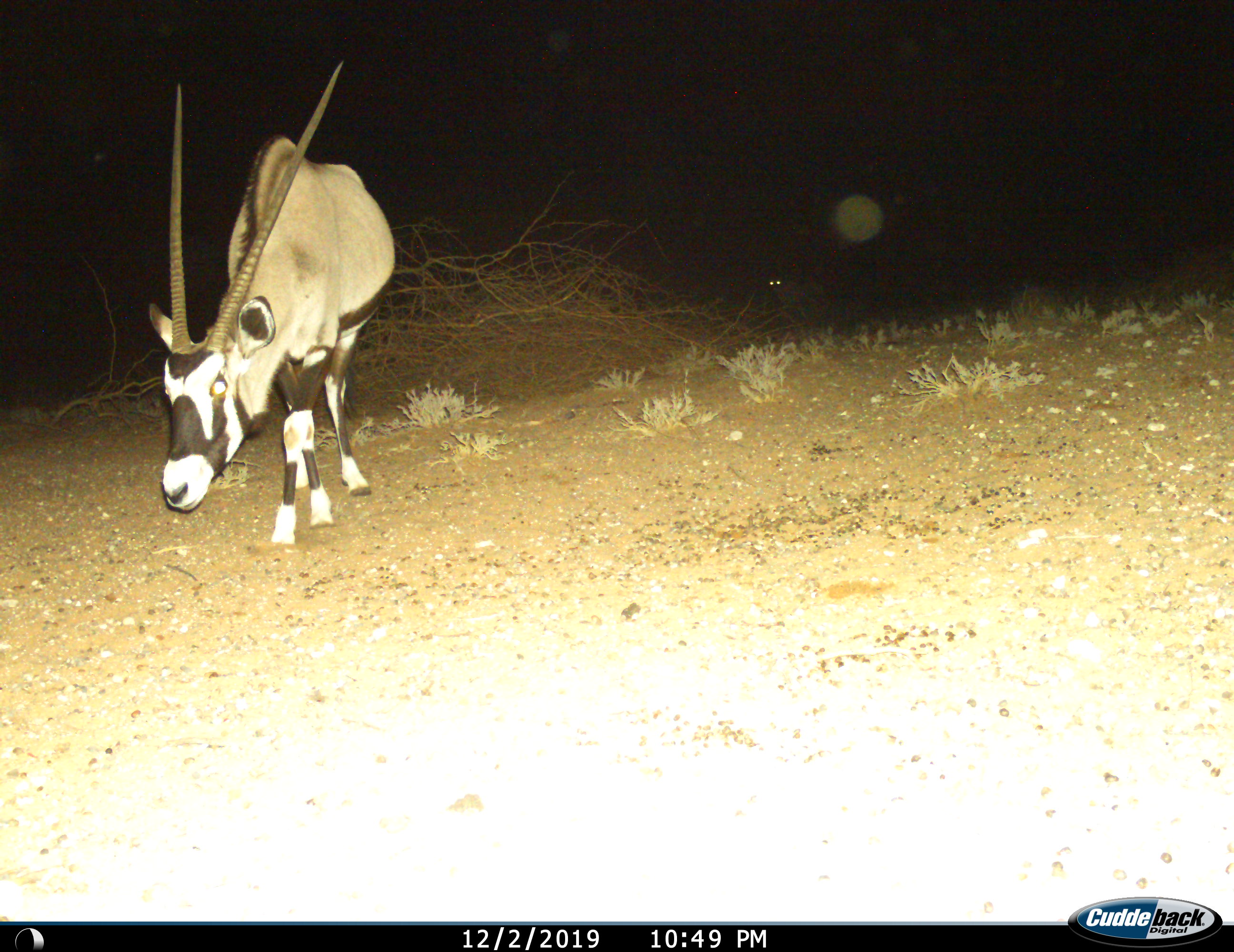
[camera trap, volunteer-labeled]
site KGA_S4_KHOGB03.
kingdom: Animalia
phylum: Chordata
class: Mammalia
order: Artiodactyla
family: Bovidae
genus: Oryx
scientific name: Oryx gazella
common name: gemsbok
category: oryx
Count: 1.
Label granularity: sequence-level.